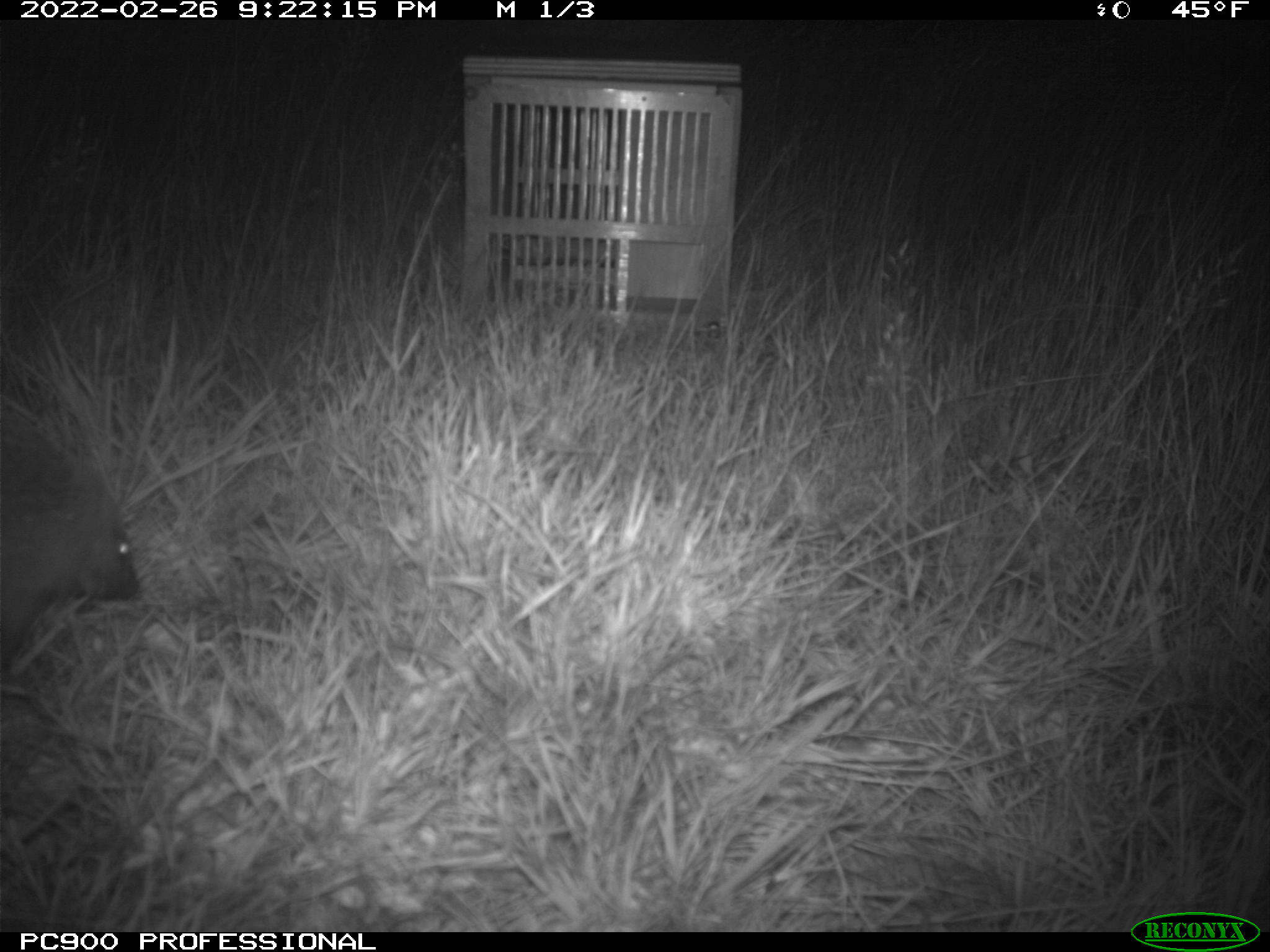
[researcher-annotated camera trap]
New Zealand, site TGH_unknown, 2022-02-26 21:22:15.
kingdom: Animalia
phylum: Chordata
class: Mammalia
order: Eulipotyphla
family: Erinaceidae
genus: Erinaceus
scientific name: Erinaceus europaeus europaeus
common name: european hedgehog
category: hedgehog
Hedgehog (european hedgehog) (Erinaceus europaeus europaeus).